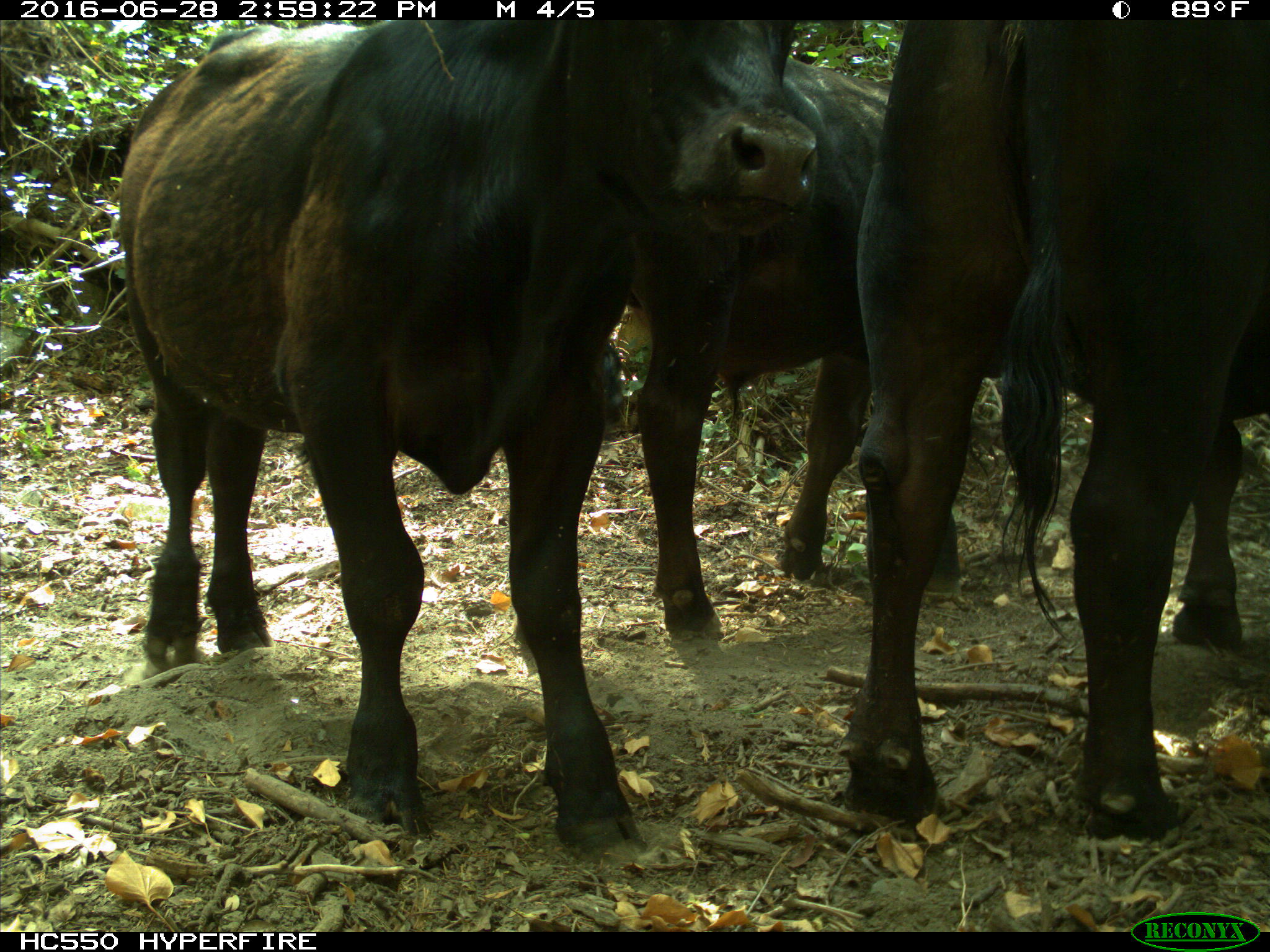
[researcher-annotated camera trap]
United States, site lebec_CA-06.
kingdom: Animalia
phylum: Chordata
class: Mammalia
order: Artiodactyla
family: Bovidae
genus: Bos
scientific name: Bos taurus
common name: domestic cow